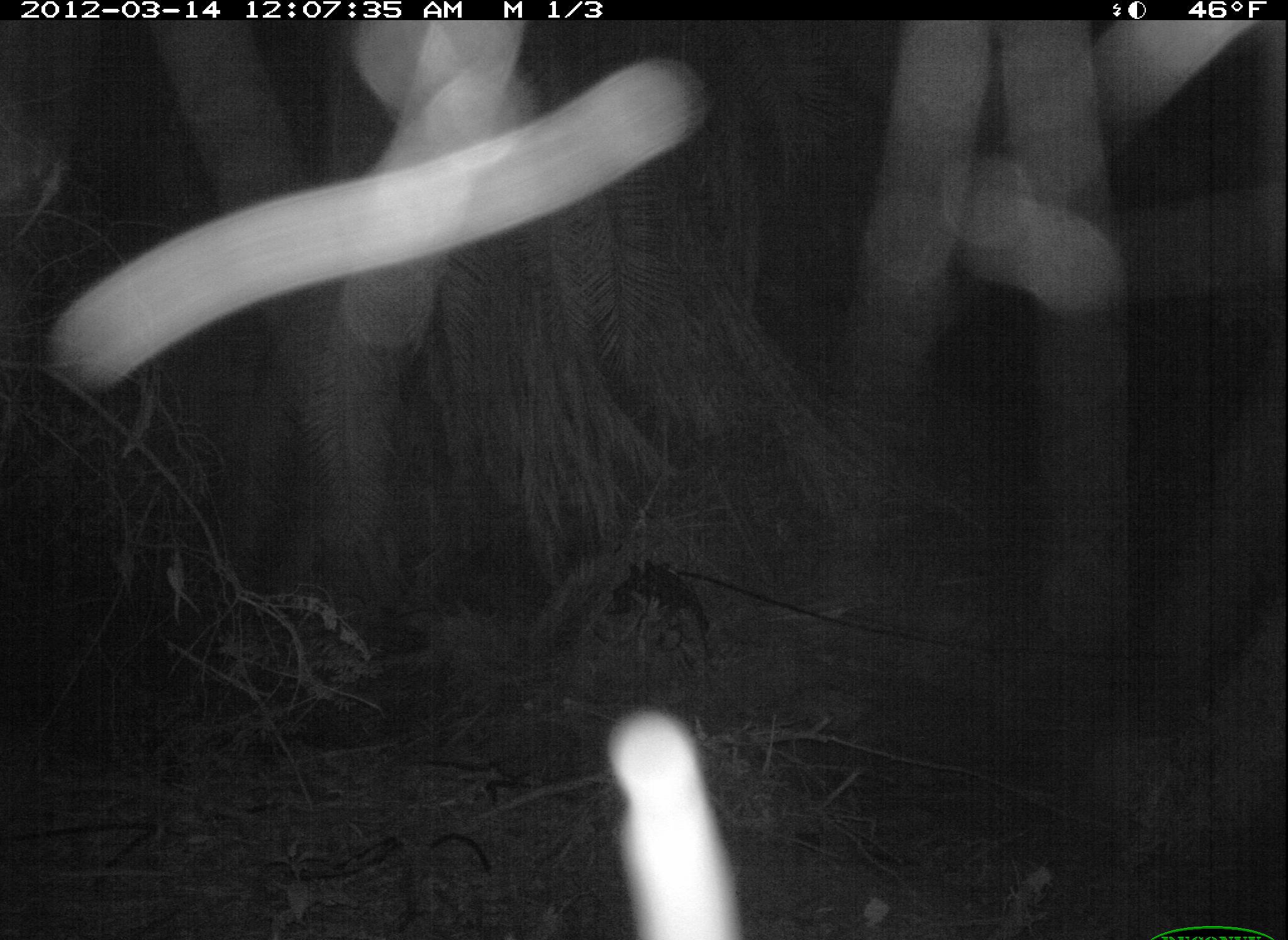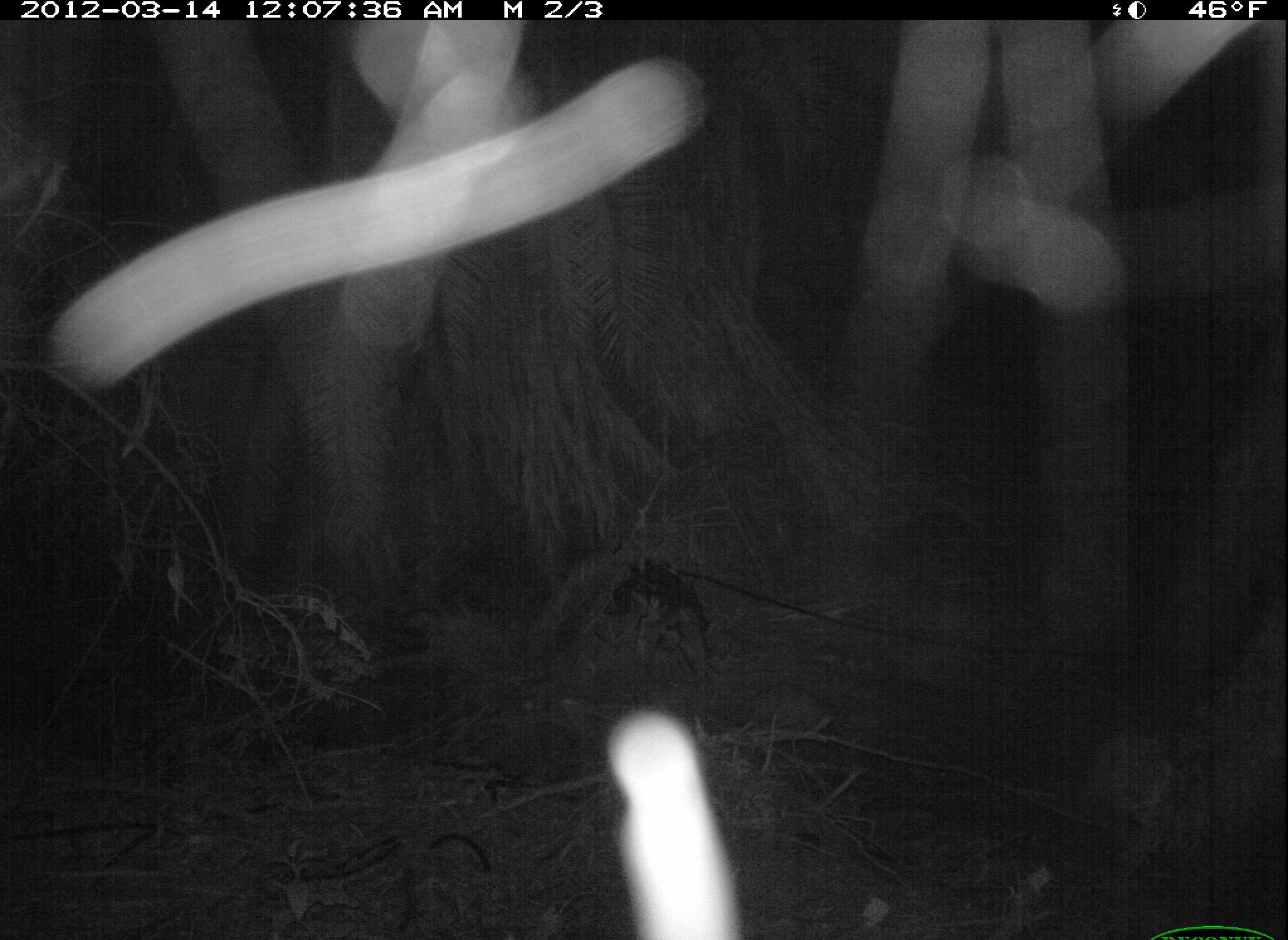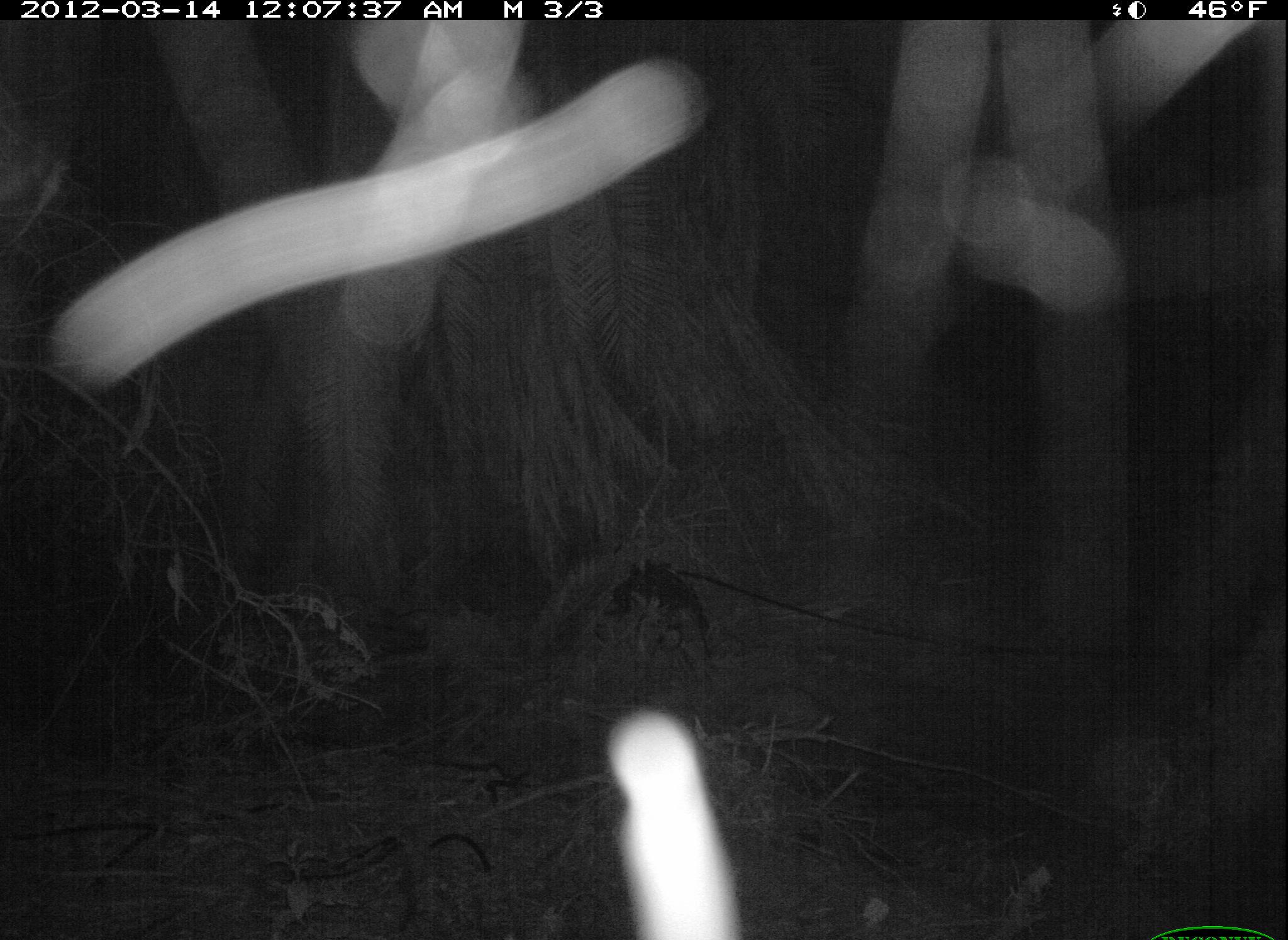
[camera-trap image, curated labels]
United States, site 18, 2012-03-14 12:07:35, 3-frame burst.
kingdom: Animalia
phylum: Chordata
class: Mammalia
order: Didelphimorphia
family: Didelphidae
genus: Didelphis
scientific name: Didelphis virginiana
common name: virginia opossum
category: opossum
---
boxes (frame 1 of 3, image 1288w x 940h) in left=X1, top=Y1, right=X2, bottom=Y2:
opossum: left=753, top=688, right=869, bottom=734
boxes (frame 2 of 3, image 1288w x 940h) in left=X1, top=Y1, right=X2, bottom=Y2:
opossum: left=730, top=685, right=828, bottom=733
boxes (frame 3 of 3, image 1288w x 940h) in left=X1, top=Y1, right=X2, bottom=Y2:
opossum: left=724, top=683, right=818, bottom=728